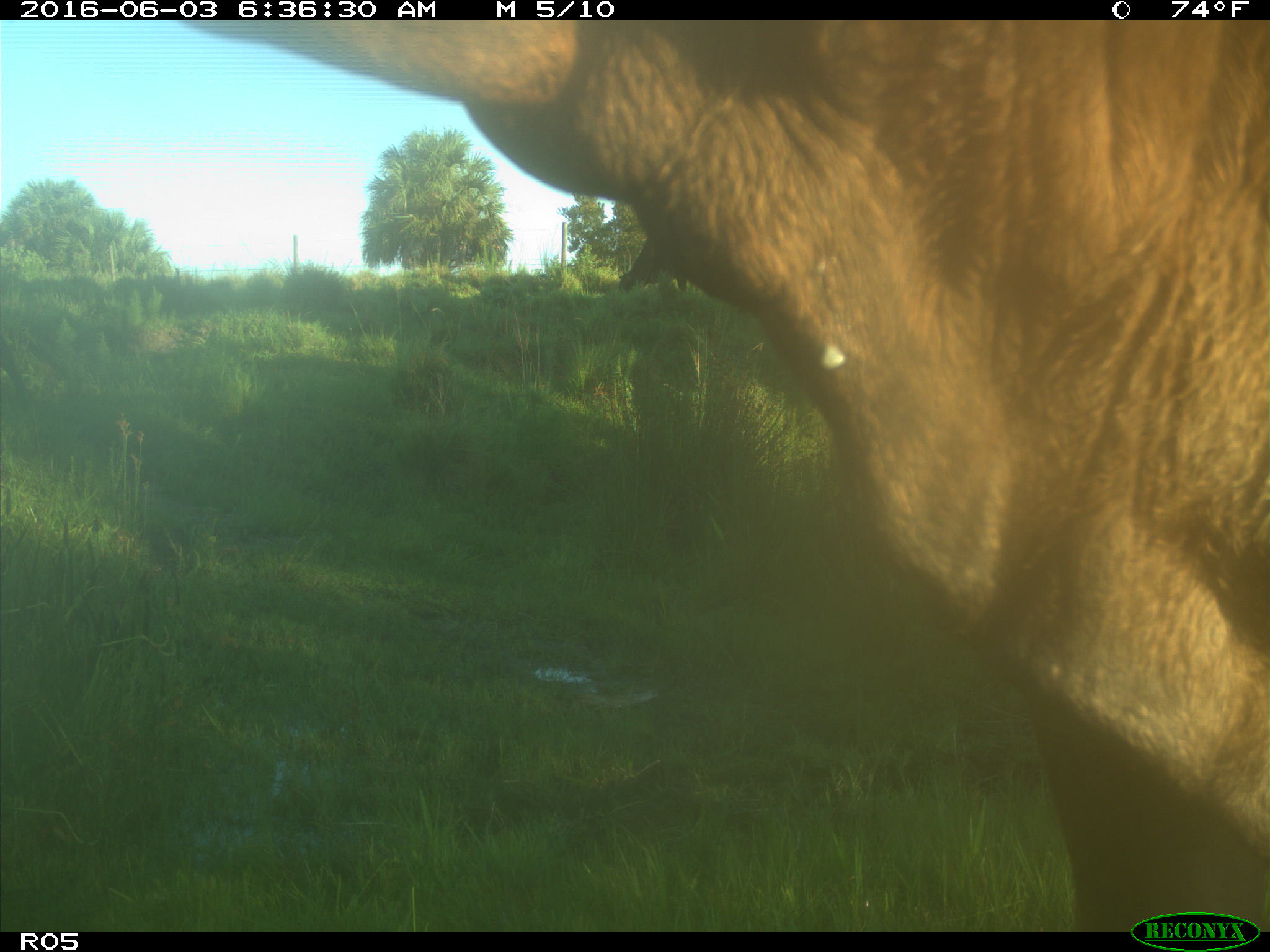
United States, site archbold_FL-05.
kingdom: Animalia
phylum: Chordata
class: Mammalia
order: Artiodactyla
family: Bovidae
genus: Bos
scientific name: Bos taurus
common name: domestic cow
Bos taurus (domestic cow).